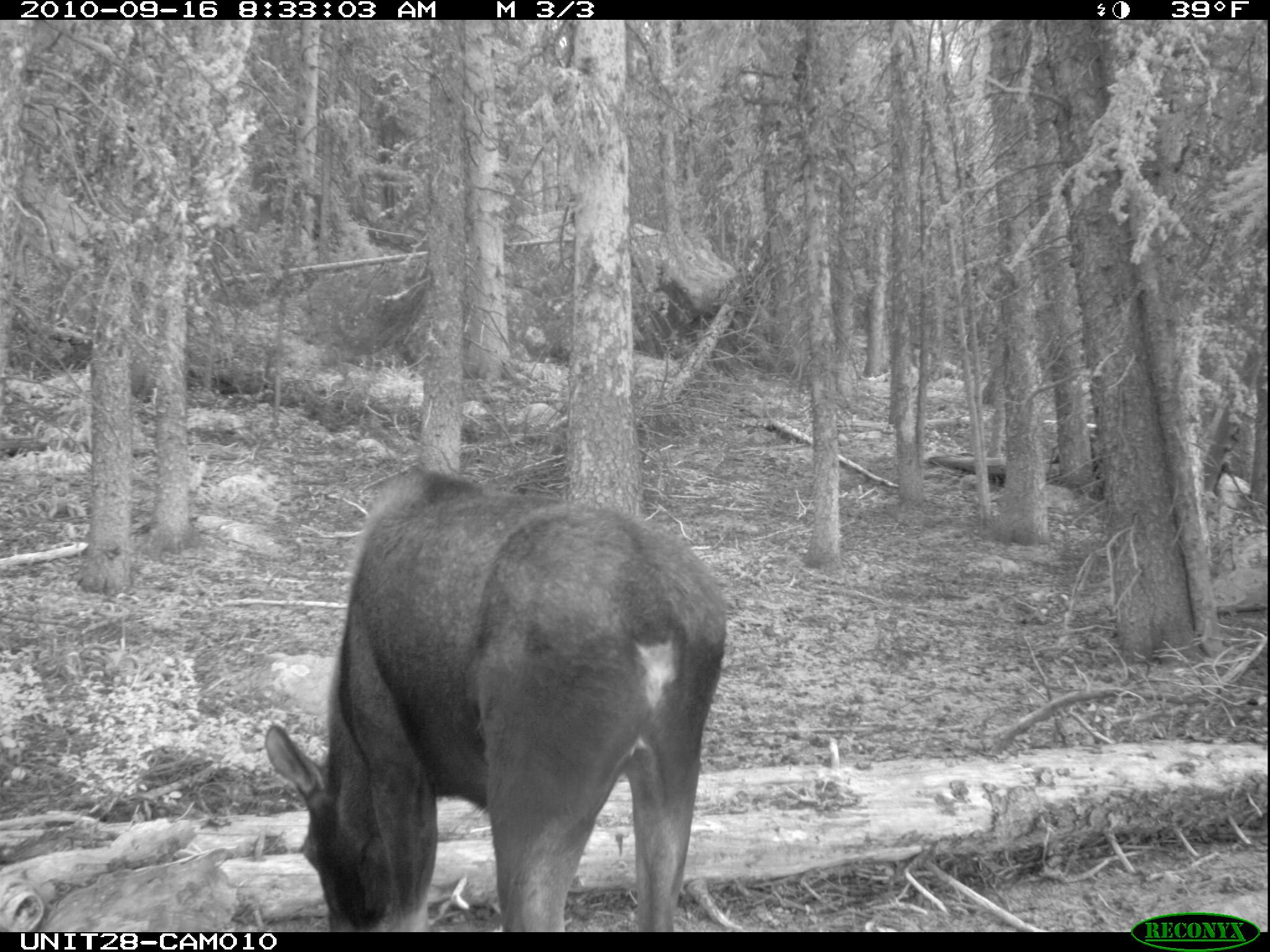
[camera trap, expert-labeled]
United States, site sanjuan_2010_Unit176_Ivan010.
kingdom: Animalia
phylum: Chordata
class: Mammalia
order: Artiodactyla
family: Cervidae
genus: Alces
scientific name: Alces alces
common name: moose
Alces alces (moose).